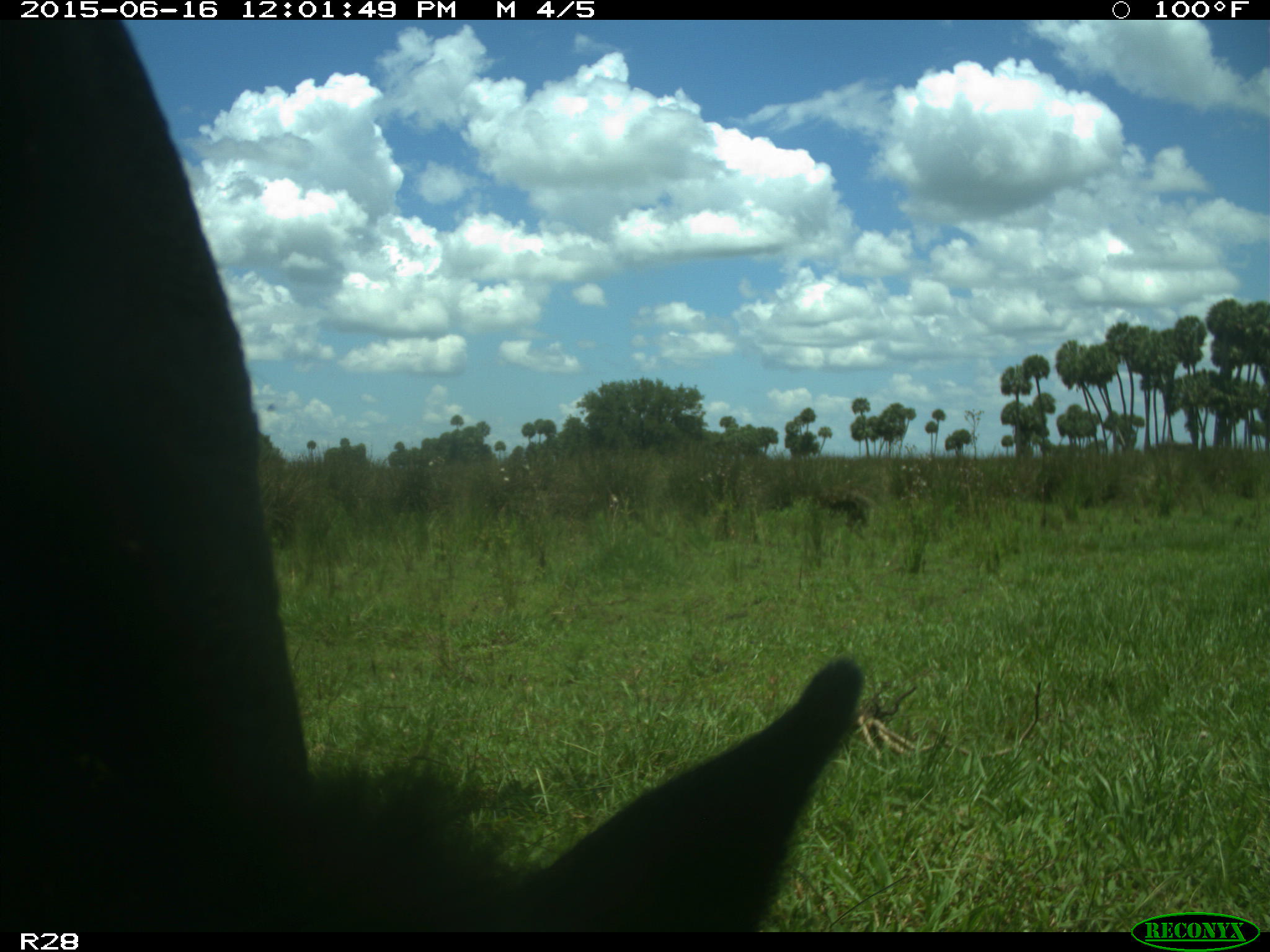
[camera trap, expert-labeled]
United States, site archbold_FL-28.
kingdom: Animalia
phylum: Chordata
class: Mammalia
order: Artiodactyla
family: Bovidae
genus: Bos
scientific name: Bos taurus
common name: domestic cow